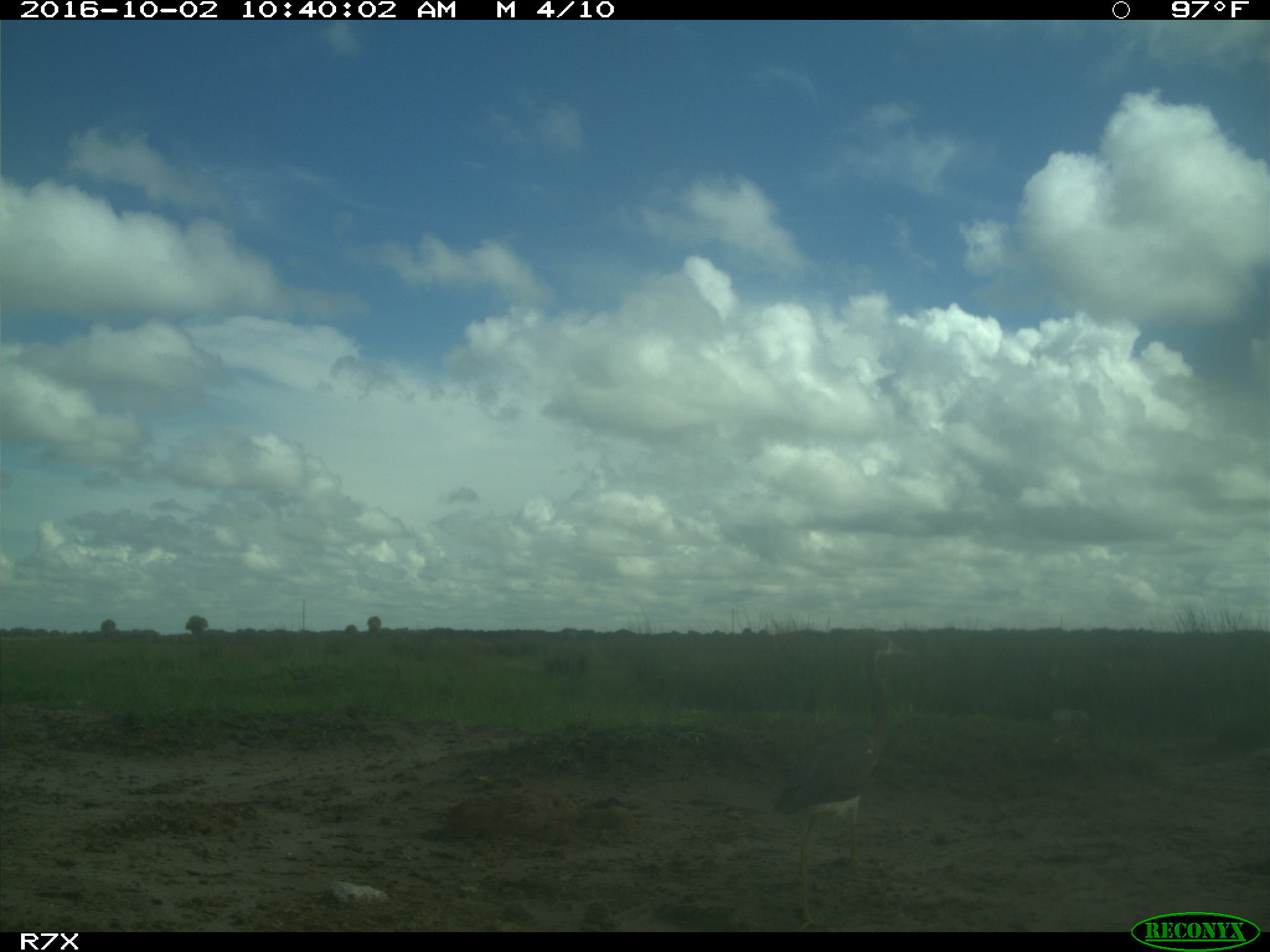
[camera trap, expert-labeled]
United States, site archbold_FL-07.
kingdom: Animalia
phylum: Chordata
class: Aves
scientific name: Aves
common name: birds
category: unidentified bird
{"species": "unidentified bird (birds) (Aves)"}